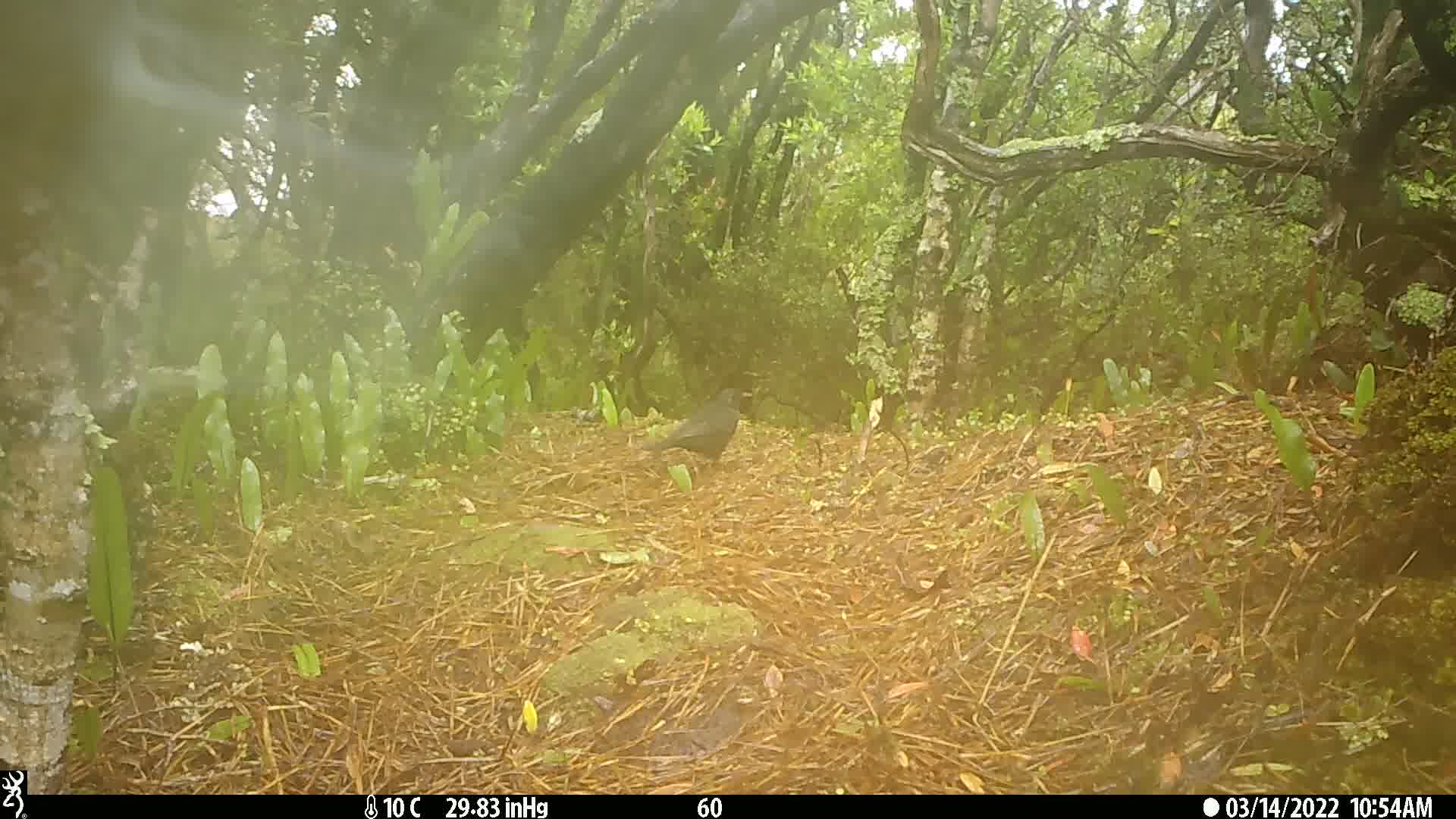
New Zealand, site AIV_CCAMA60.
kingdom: Animalia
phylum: Chordata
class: Aves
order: Passeriformes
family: Turdidae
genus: Turdus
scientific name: Turdus merula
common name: eurasian blackbird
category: blackbird